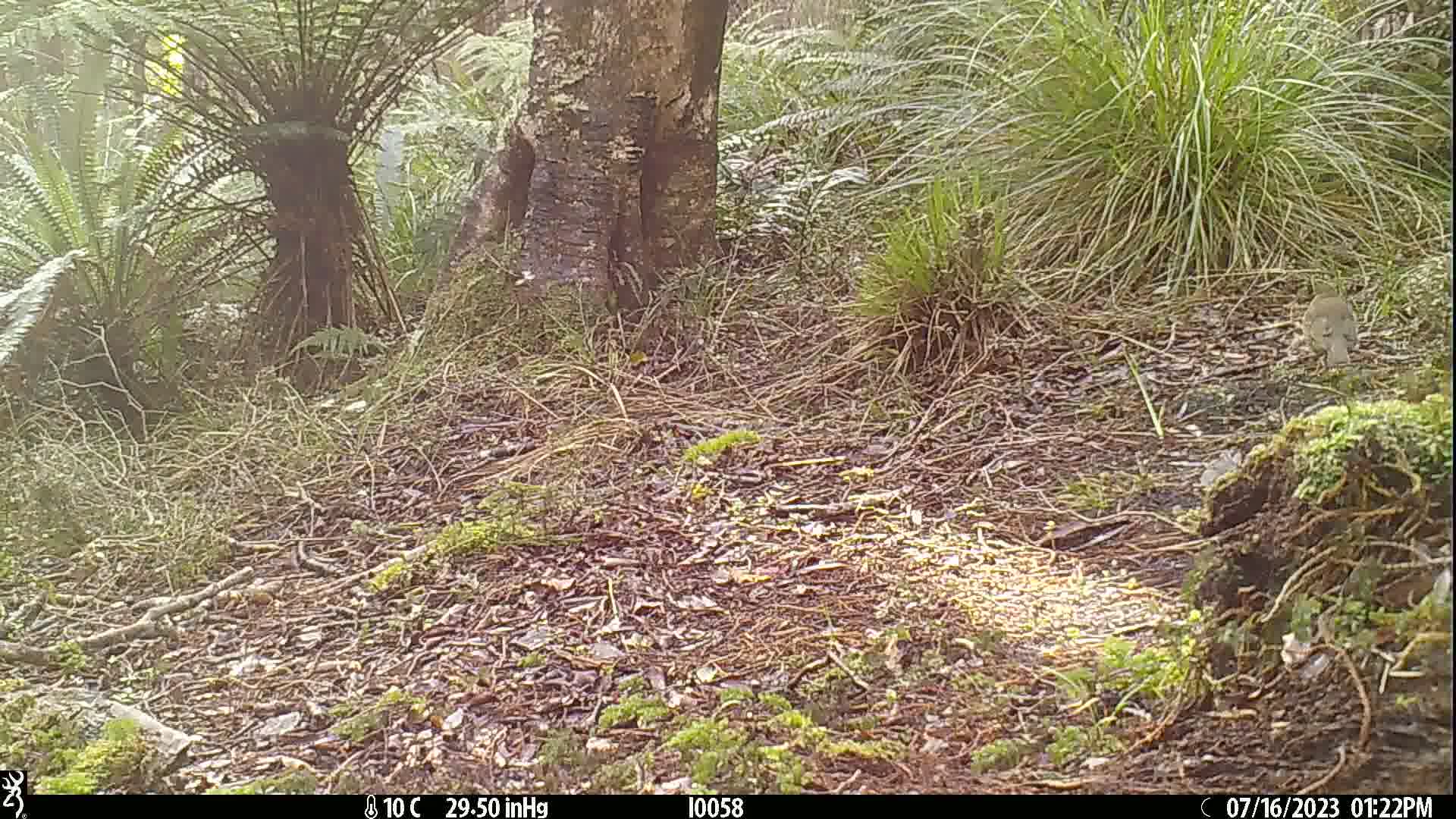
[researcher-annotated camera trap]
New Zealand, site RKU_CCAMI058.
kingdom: Animalia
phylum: Chordata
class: Aves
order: Passeriformes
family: Turdidae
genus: Turdus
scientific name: Turdus philomelos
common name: song thrush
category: thrush